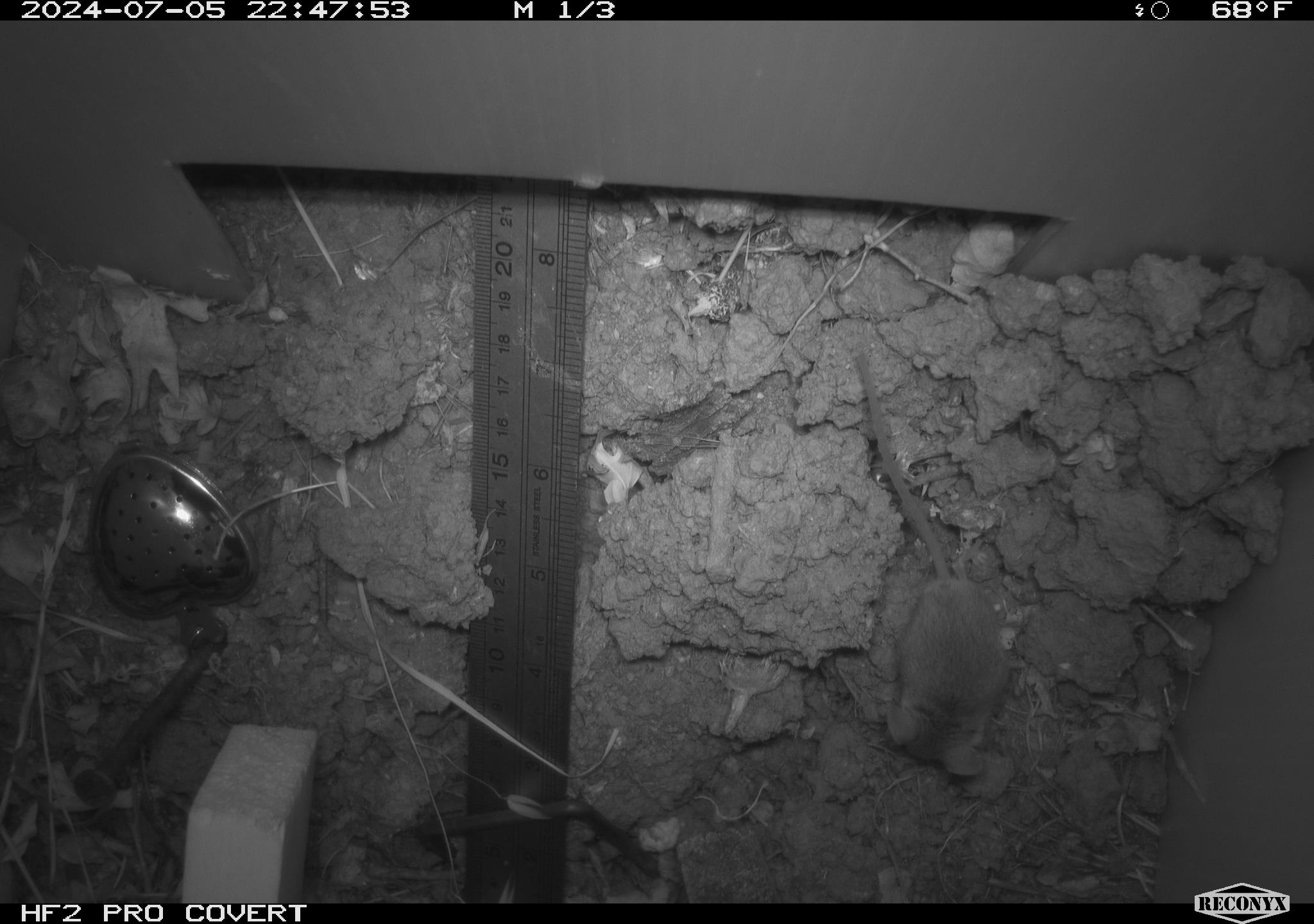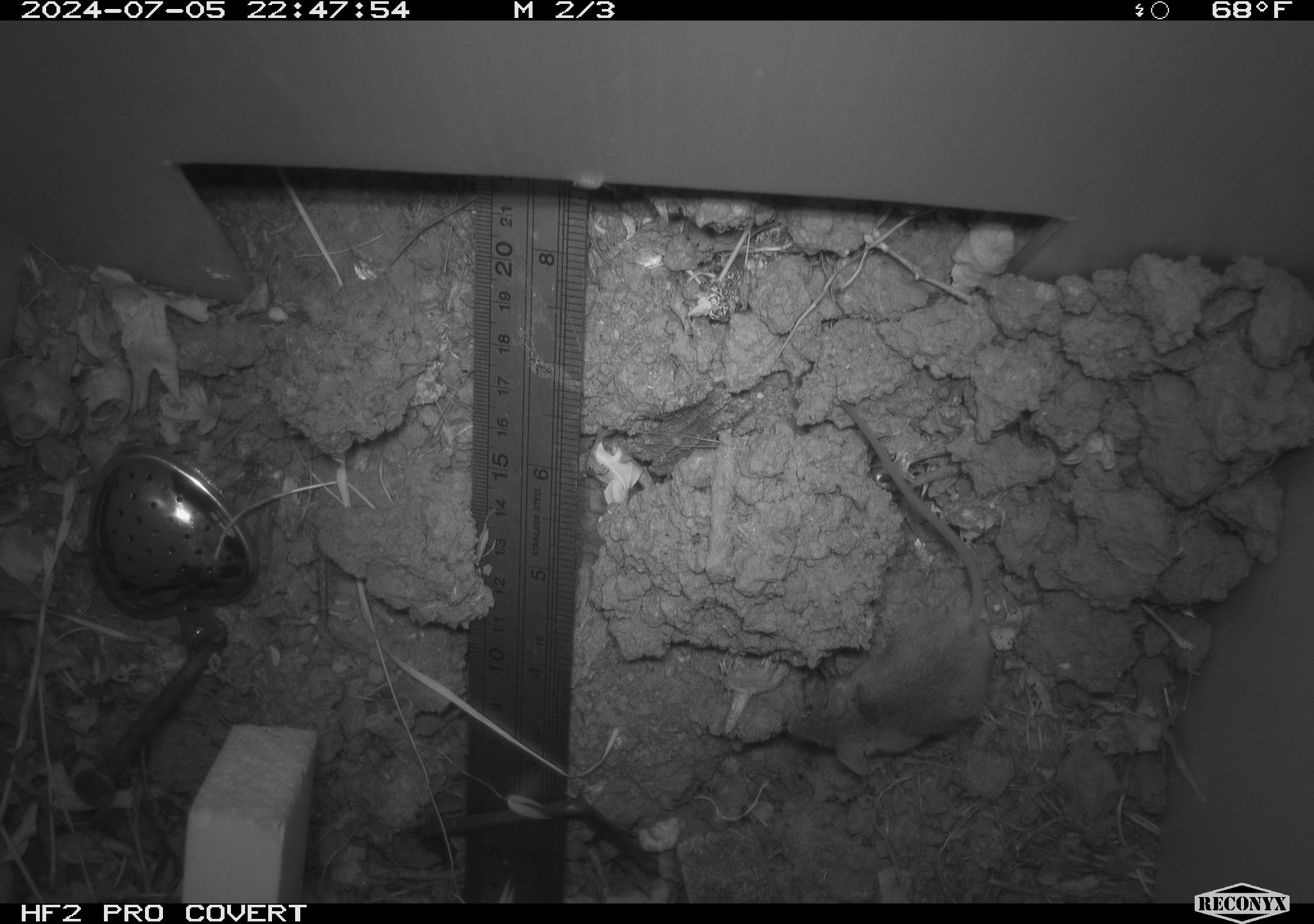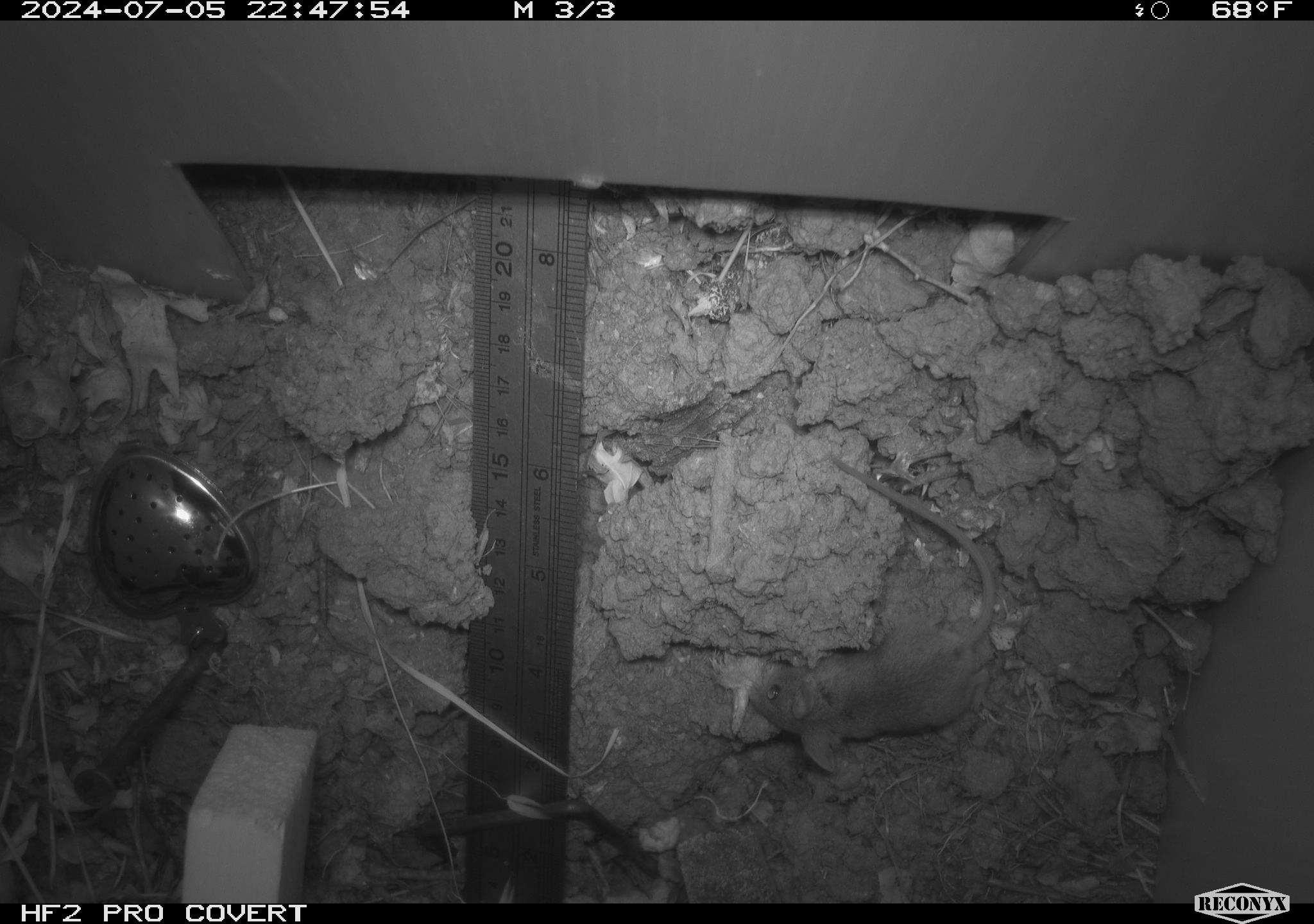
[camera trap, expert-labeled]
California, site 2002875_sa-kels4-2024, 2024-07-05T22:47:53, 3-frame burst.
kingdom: Animalia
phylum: Chordata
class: Mammalia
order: Rodentia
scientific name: Rodentia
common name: rodent